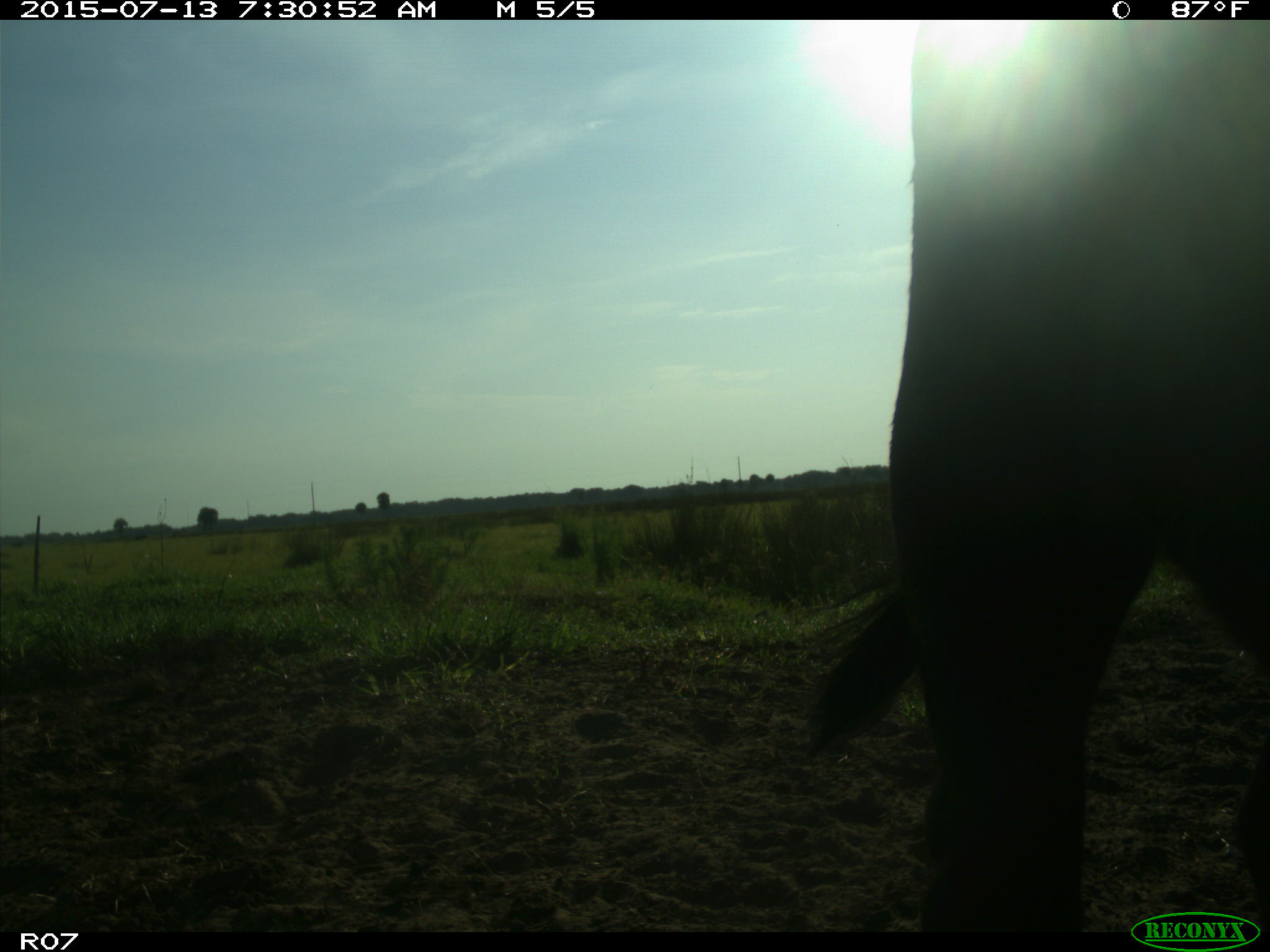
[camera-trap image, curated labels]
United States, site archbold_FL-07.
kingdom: Animalia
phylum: Chordata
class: Mammalia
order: Artiodactyla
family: Bovidae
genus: Bos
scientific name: Bos taurus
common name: domestic cow